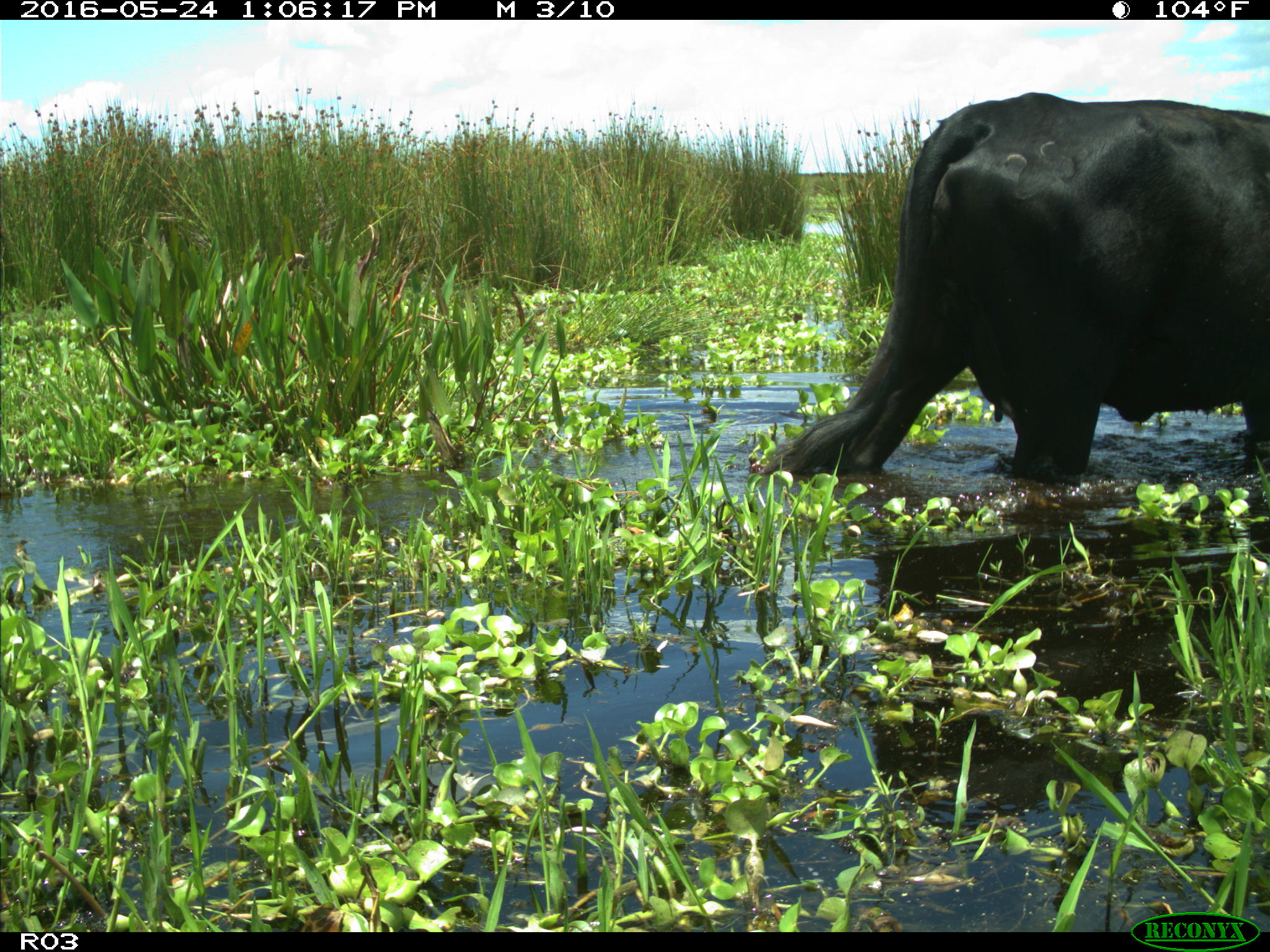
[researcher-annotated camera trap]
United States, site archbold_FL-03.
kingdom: Animalia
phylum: Chordata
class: Mammalia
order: Artiodactyla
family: Bovidae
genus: Bos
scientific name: Bos taurus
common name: domestic cow